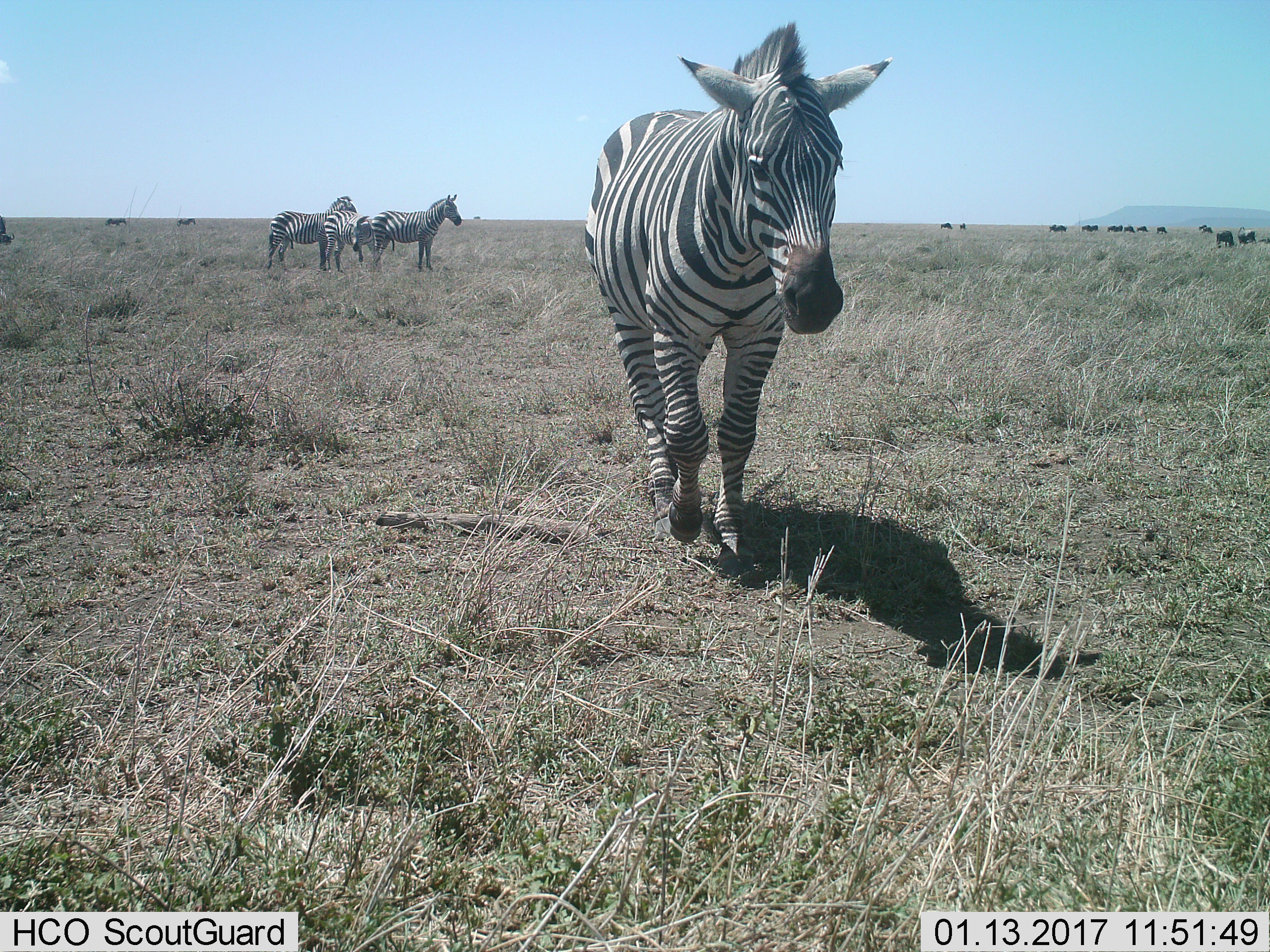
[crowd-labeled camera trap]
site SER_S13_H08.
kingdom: Animalia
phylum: Chordata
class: Mammalia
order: Artiodactyla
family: Bovidae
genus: Connochaetes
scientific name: Connochaetes taurinus taurinus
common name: blue wildebeest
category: wildebeestblue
Wildebeestblue (blue wildebeest) (Connochaetes taurinus taurinus), count 11-50. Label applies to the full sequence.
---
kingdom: Animalia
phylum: Chordata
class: Mammalia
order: Perissodactyla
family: Equidae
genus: Equus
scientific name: Equus quagga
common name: plains zebra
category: zebraplains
Zebraplains (plains zebra) (Equus quagga), count 4. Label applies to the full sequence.